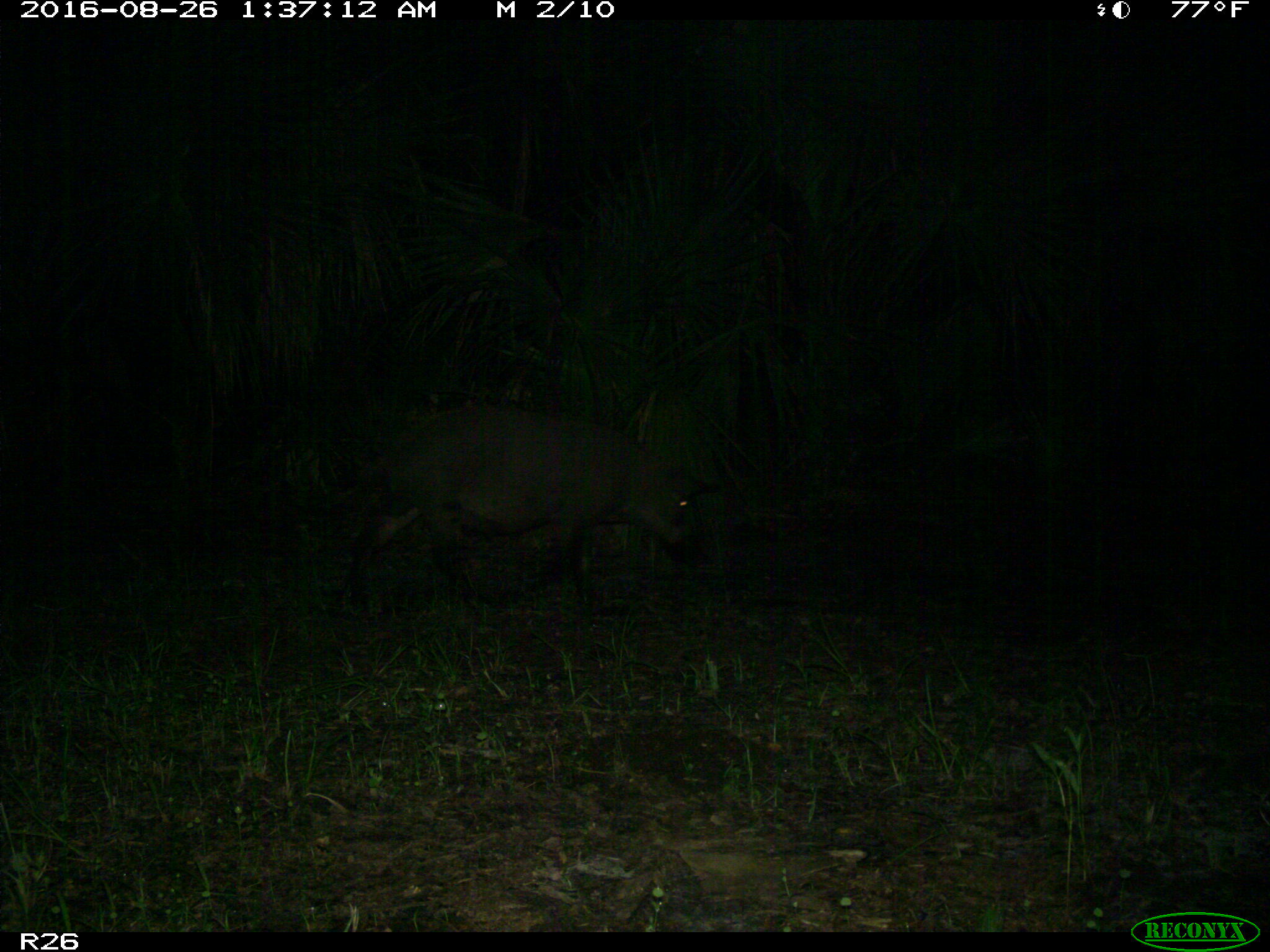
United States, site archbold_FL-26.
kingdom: Animalia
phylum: Chordata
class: Mammalia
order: Artiodactyla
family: Suidae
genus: Sus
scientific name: Sus scrofa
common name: wild boar